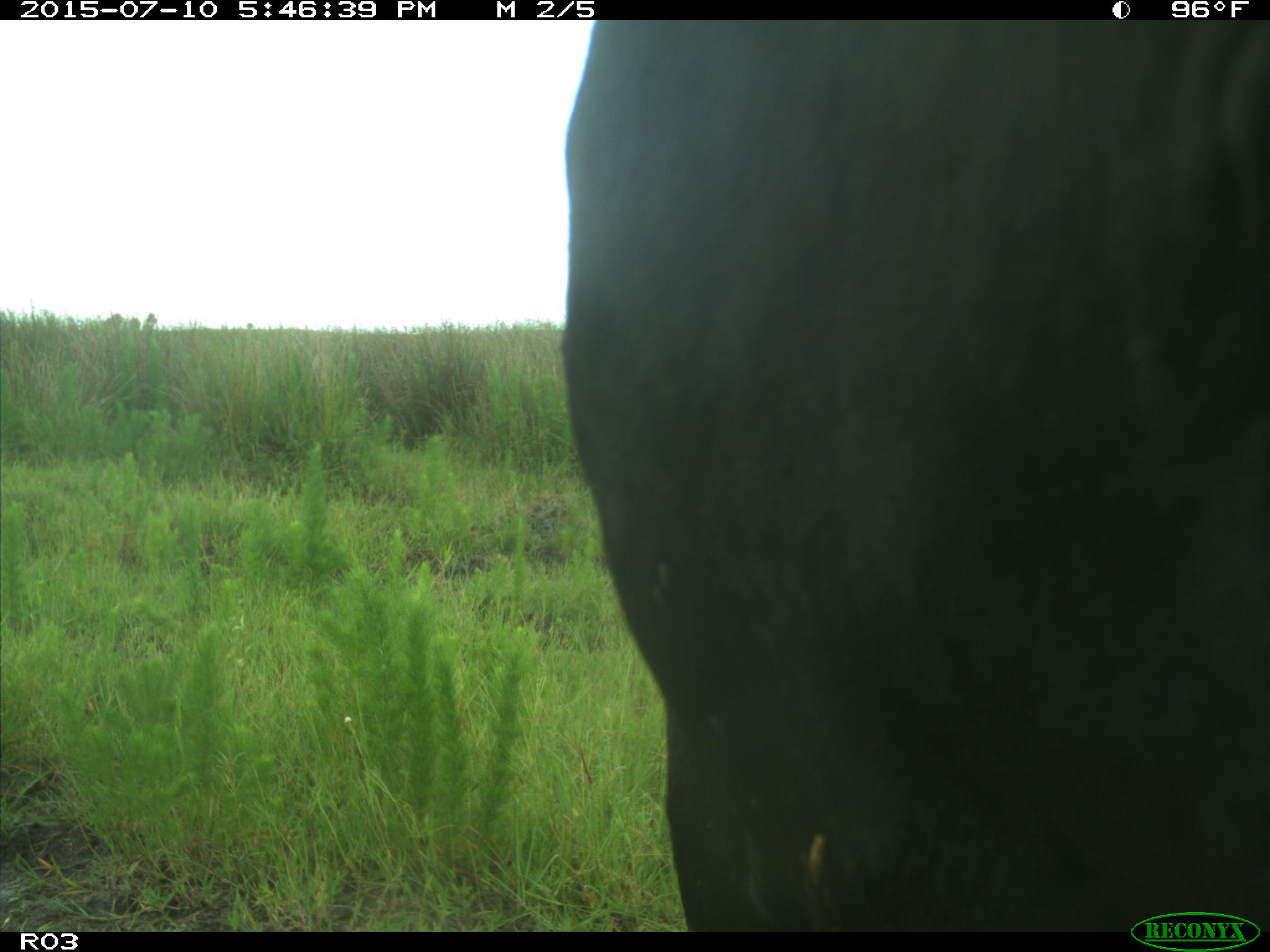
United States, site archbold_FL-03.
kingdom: Animalia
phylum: Chordata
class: Mammalia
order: Artiodactyla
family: Bovidae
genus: Bos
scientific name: Bos taurus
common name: domestic cow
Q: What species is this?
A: Bos taurus (domestic cow).